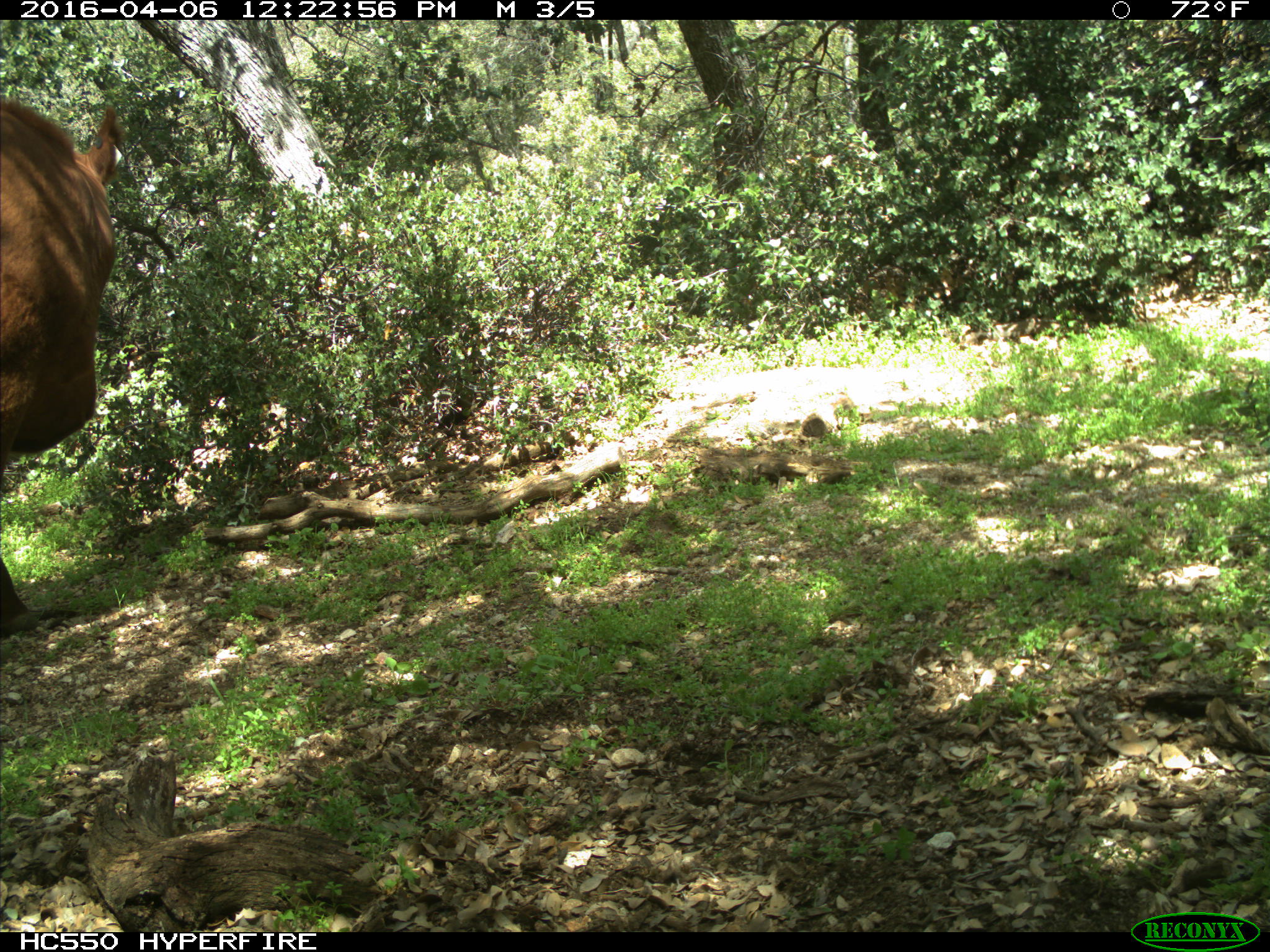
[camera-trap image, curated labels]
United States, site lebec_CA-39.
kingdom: Animalia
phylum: Chordata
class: Mammalia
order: Artiodactyla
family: Bovidae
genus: Bos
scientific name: Bos taurus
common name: domestic cow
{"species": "Bos taurus (domestic cow)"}